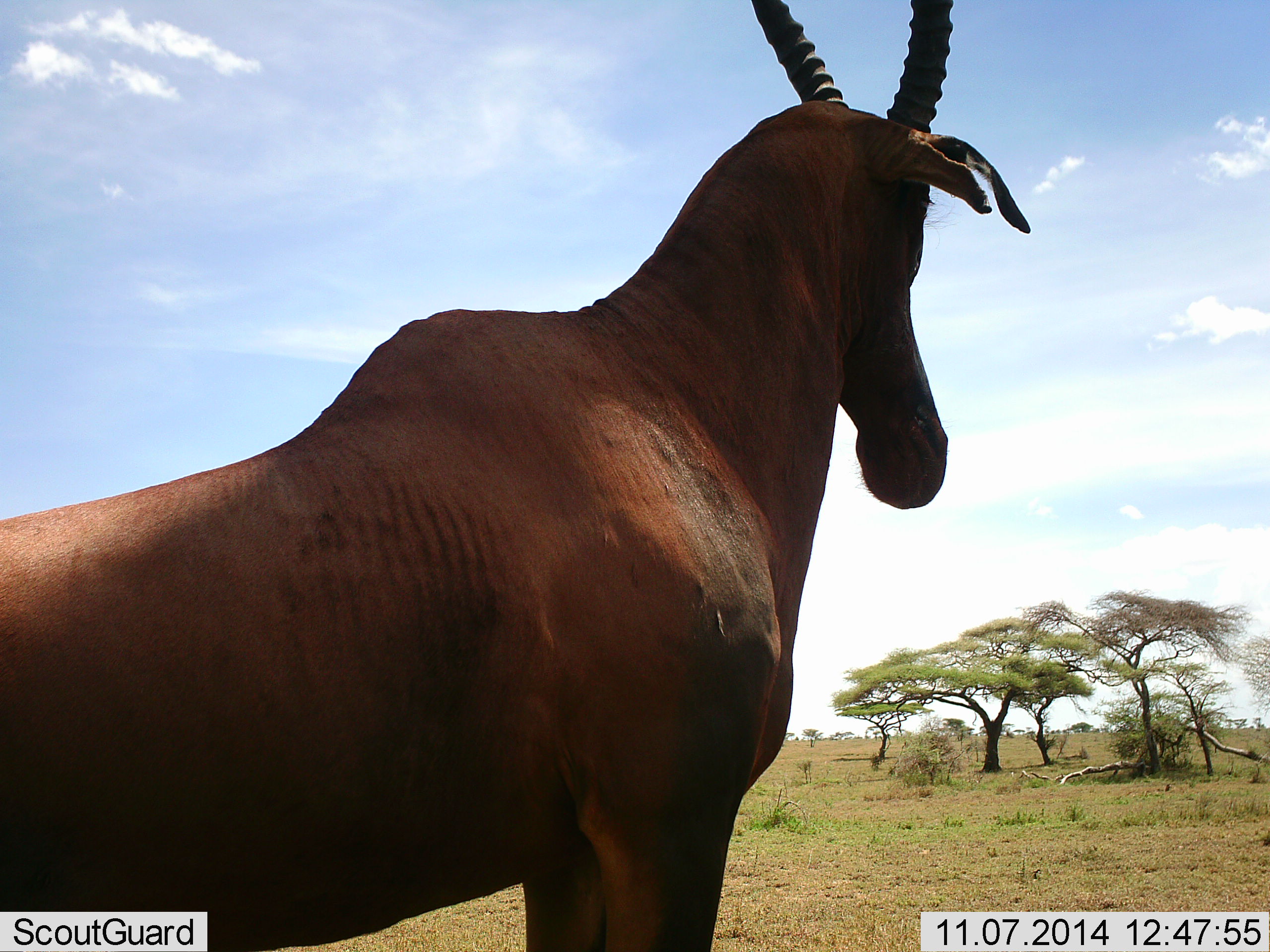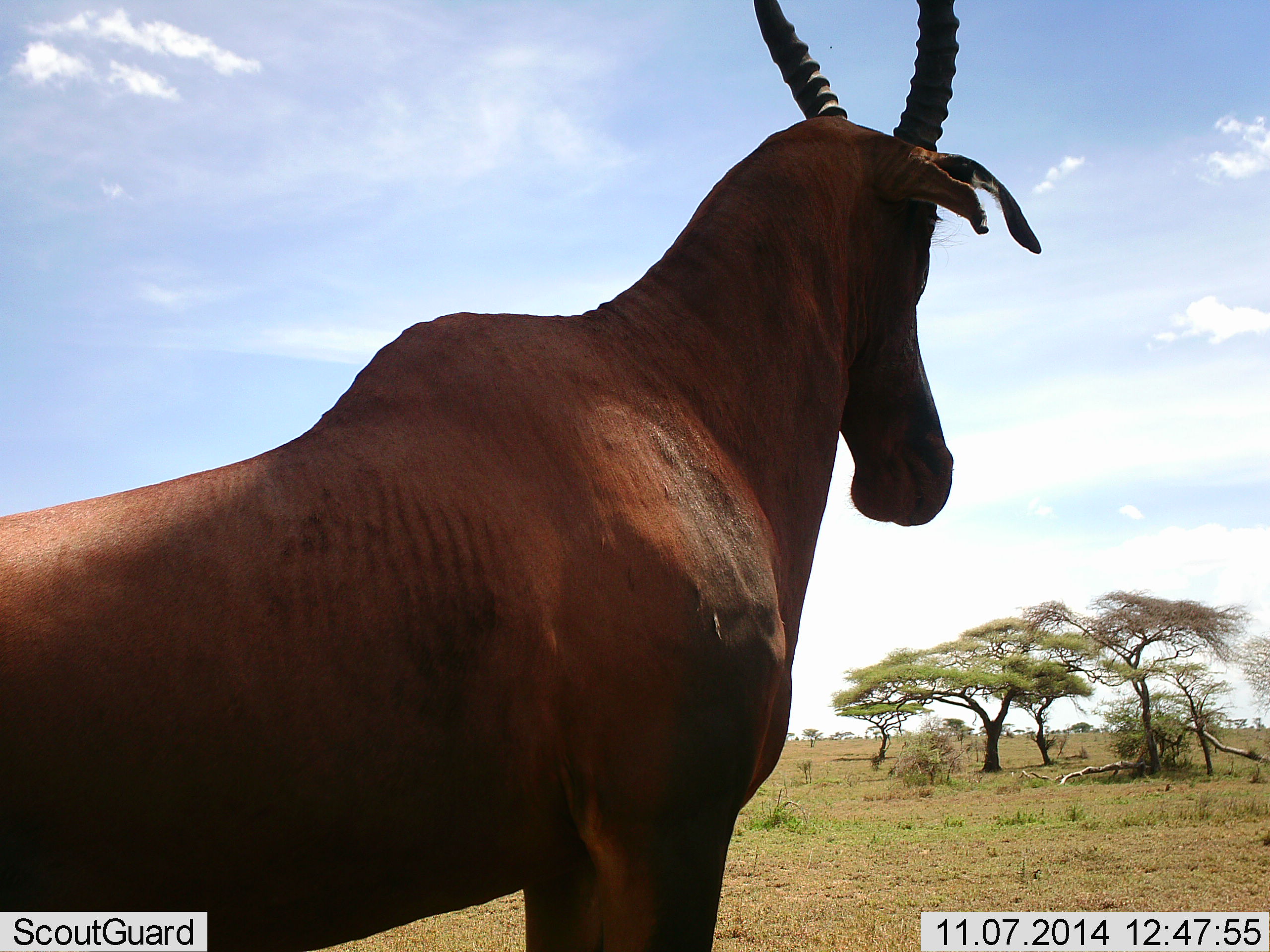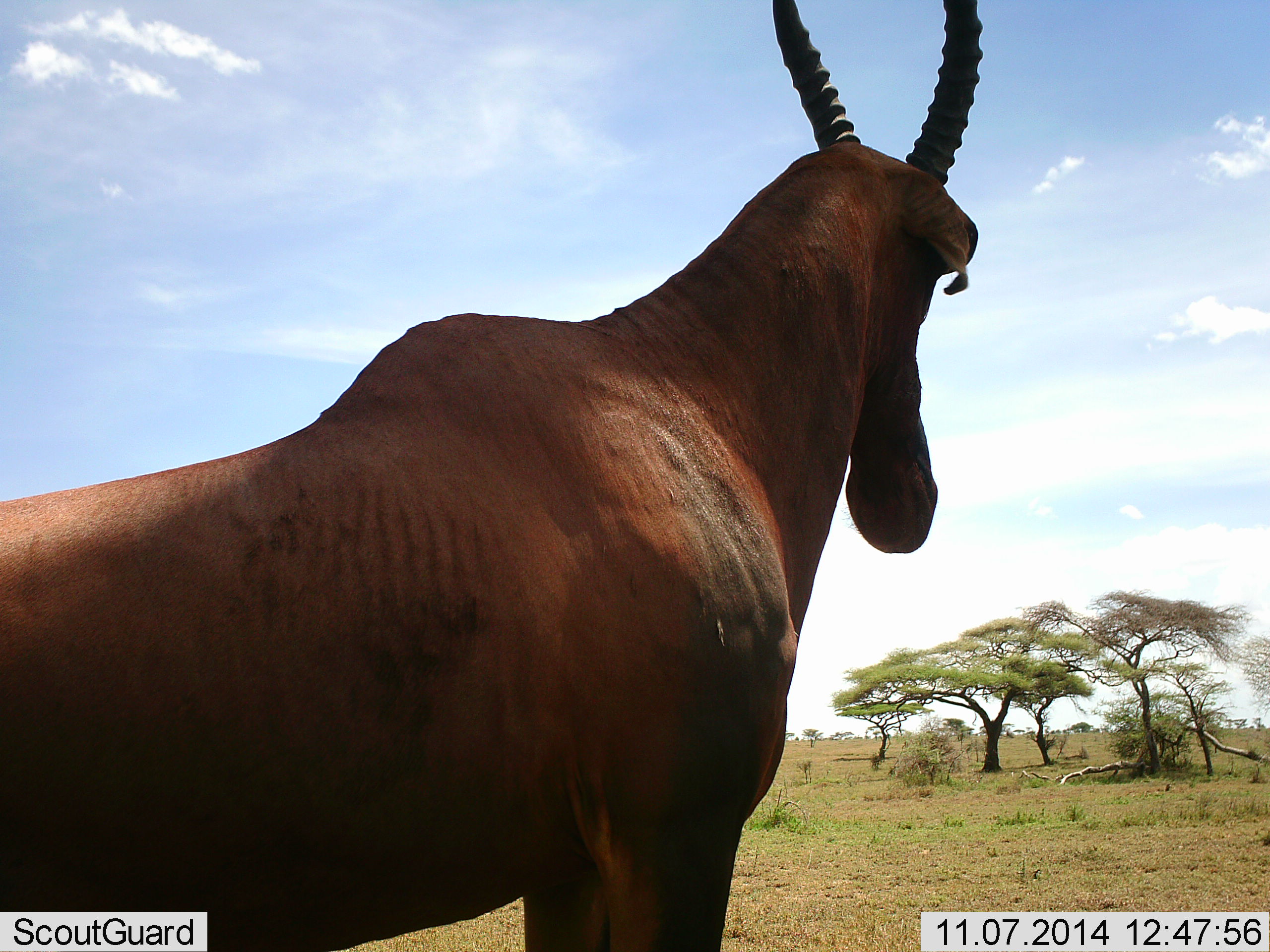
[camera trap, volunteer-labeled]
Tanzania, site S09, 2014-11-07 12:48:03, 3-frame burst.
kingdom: Animalia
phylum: Chordata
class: Mammalia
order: Artiodactyla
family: Bovidae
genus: Damaliscus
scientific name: Damaliscus lunatus jimela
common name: topi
Topi (Damaliscus lunatus jimela), count 1. Behavior (volunteer vote fractions): standing 100%, resting 0%, moving 0%, interacting 0%. Young present (vote fraction): 0%. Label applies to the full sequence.